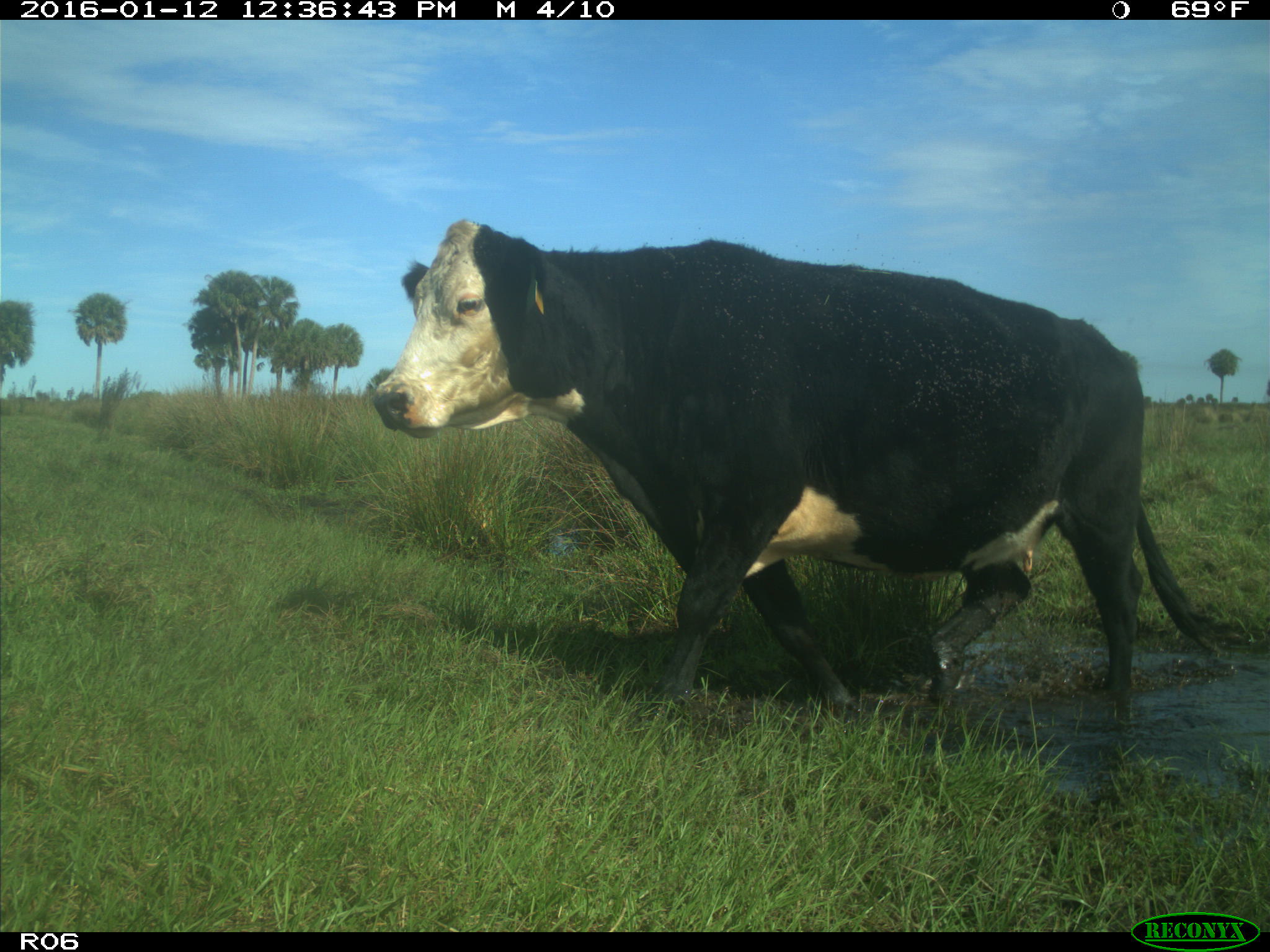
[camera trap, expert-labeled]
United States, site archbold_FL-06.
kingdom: Animalia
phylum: Chordata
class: Mammalia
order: Artiodactyla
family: Bovidae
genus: Bos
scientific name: Bos taurus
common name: domestic cow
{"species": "Bos taurus (domestic cow)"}